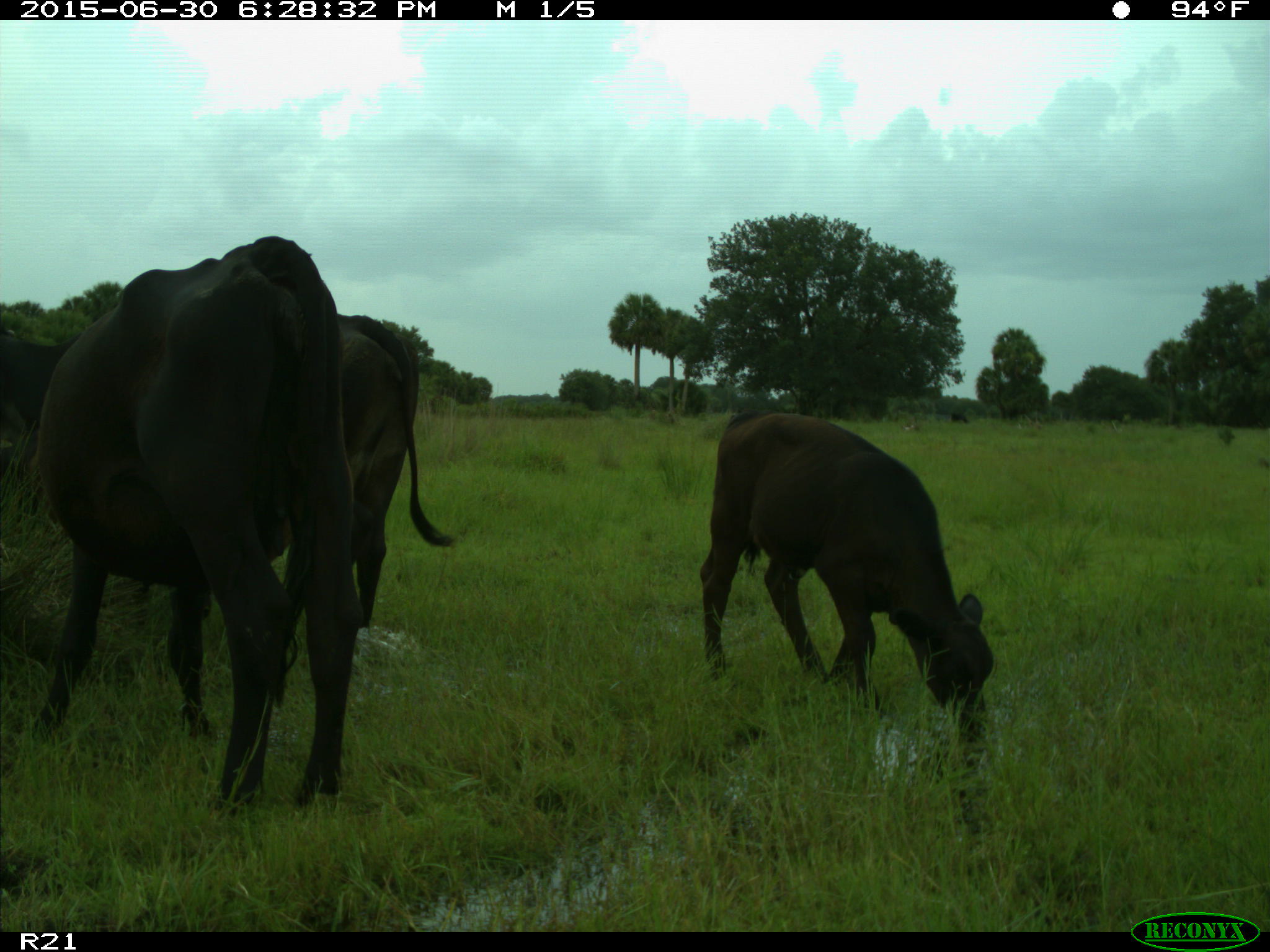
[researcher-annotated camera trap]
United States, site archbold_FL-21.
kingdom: Animalia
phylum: Chordata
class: Mammalia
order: Artiodactyla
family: Bovidae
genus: Bos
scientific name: Bos taurus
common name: domestic cow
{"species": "Bos taurus (domestic cow)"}